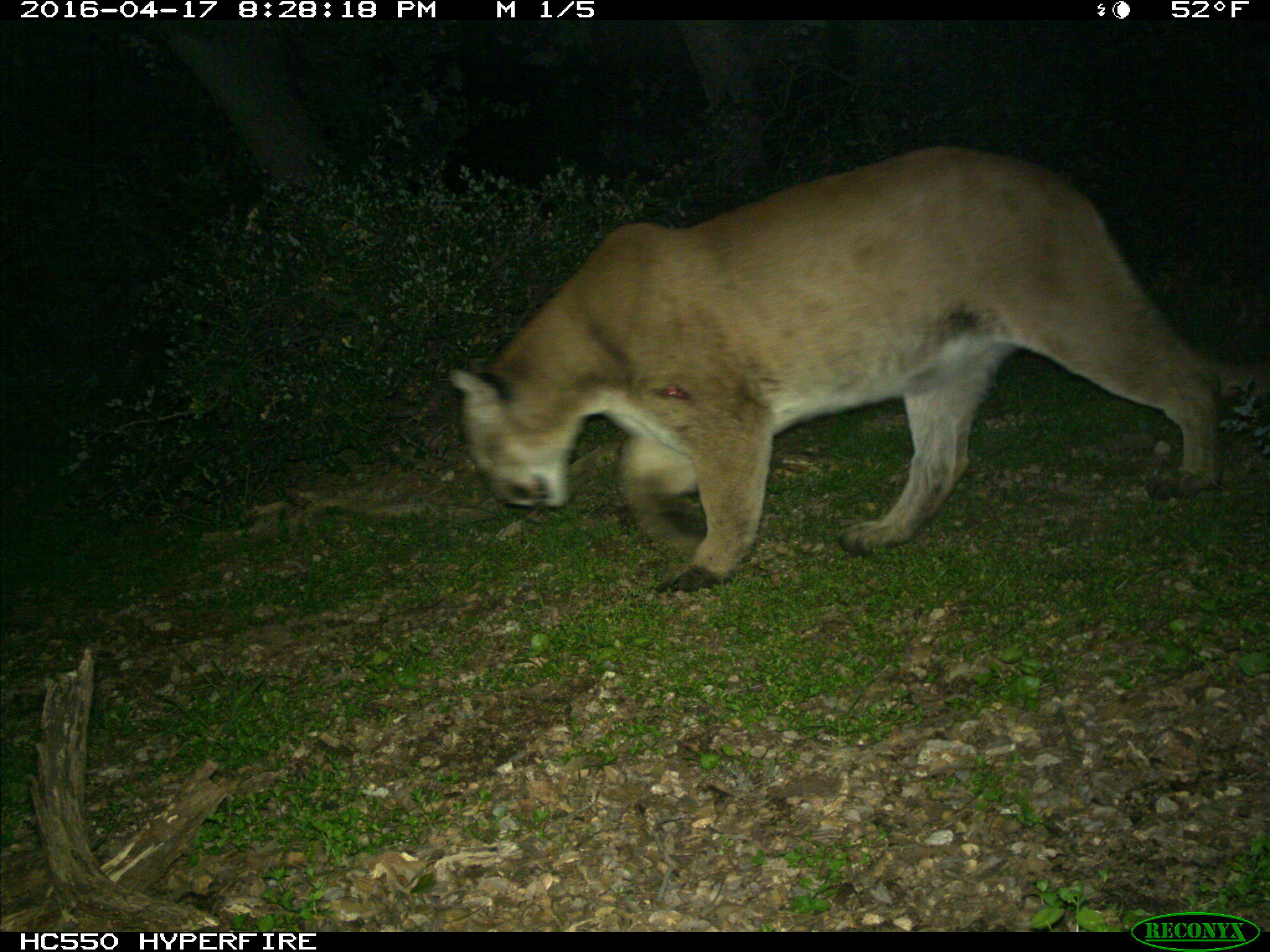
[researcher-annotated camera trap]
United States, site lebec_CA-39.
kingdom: Animalia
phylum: Chordata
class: Mammalia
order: Carnivora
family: Felidae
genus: Puma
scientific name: Puma concolor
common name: mountain lion